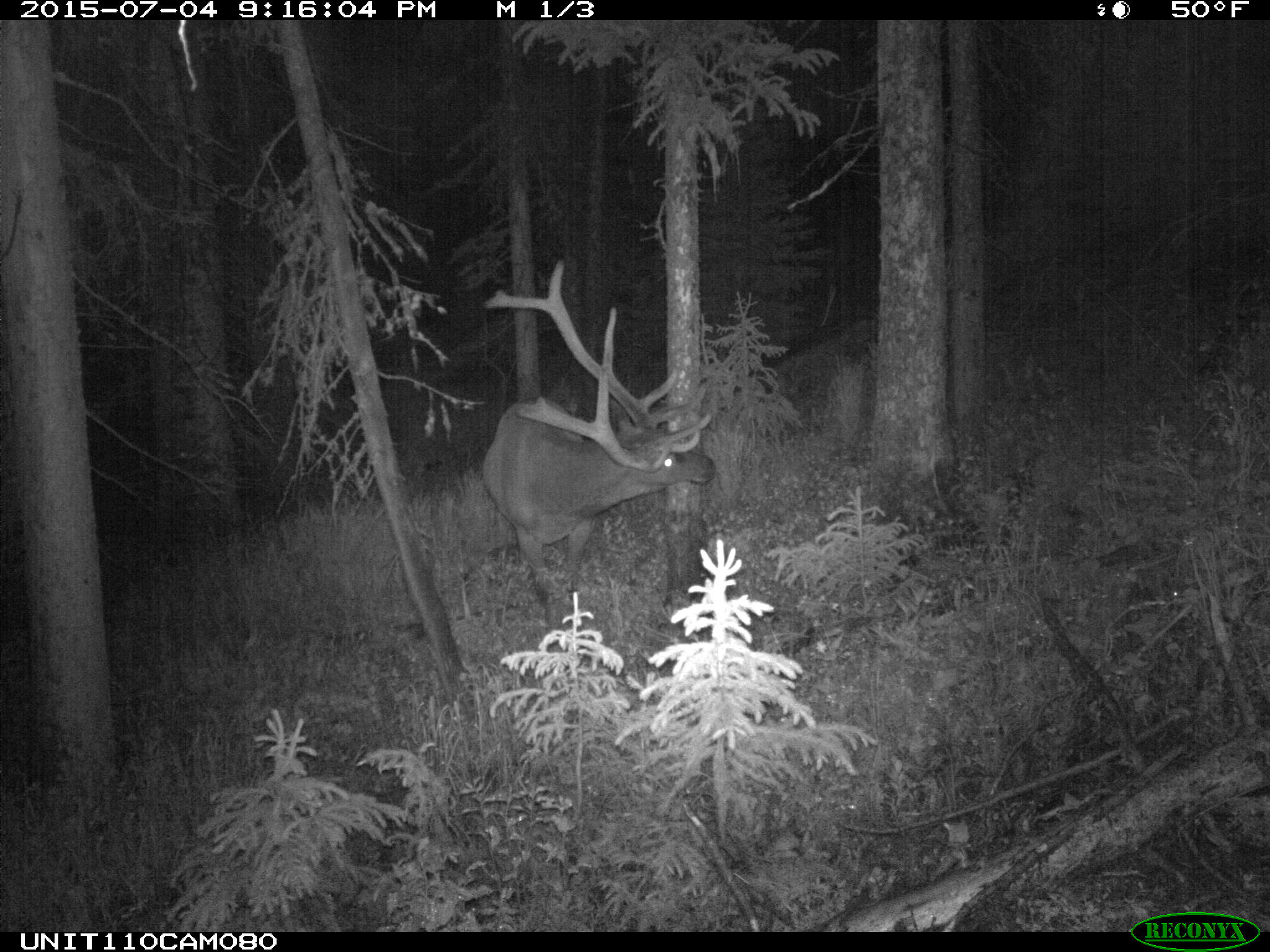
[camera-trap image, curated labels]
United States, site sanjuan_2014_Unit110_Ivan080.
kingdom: Animalia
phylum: Chordata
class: Mammalia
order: Artiodactyla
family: Cervidae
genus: Cervus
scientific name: Cervus elaphus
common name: red deer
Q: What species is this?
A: Cervus elaphus (red deer).